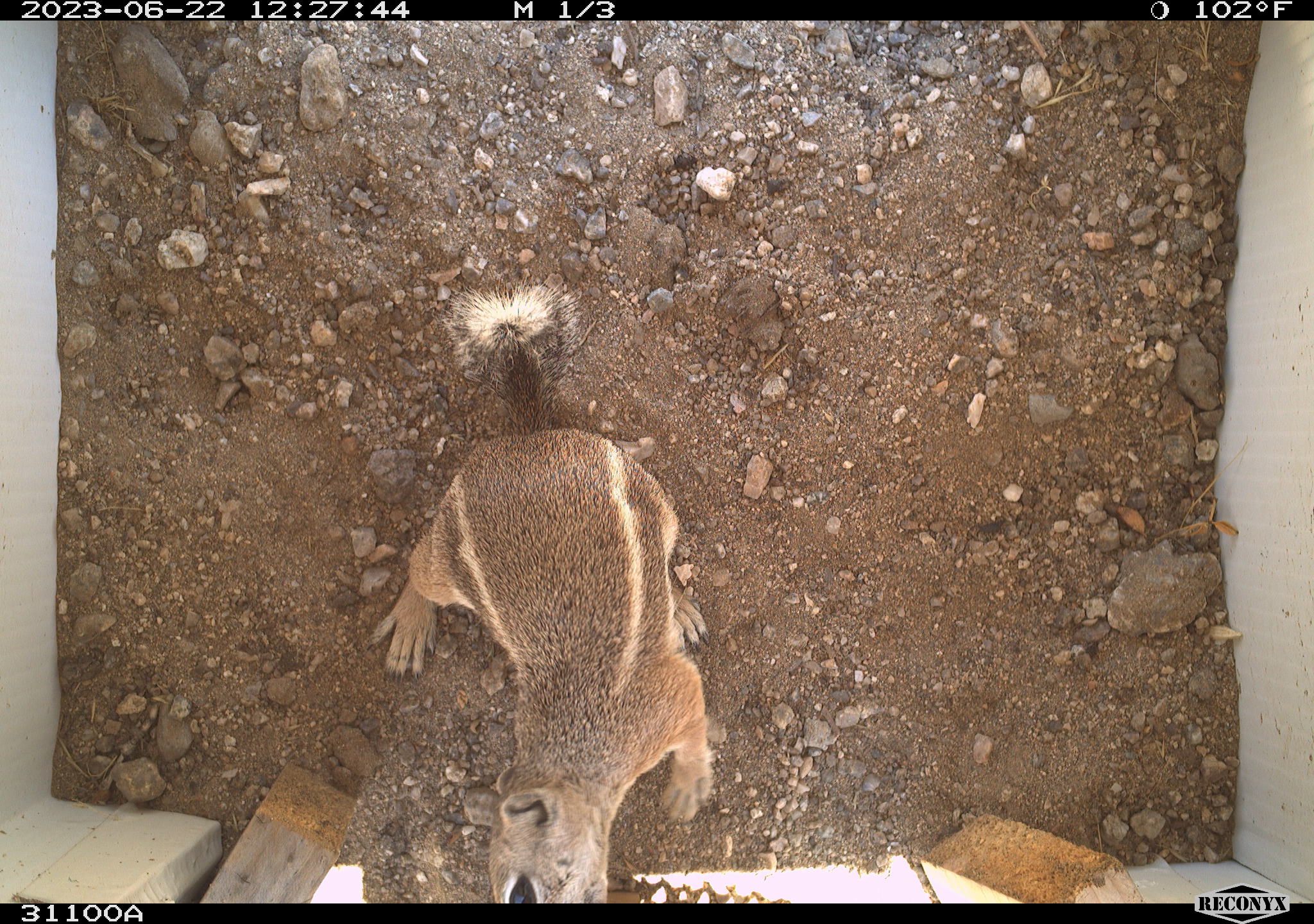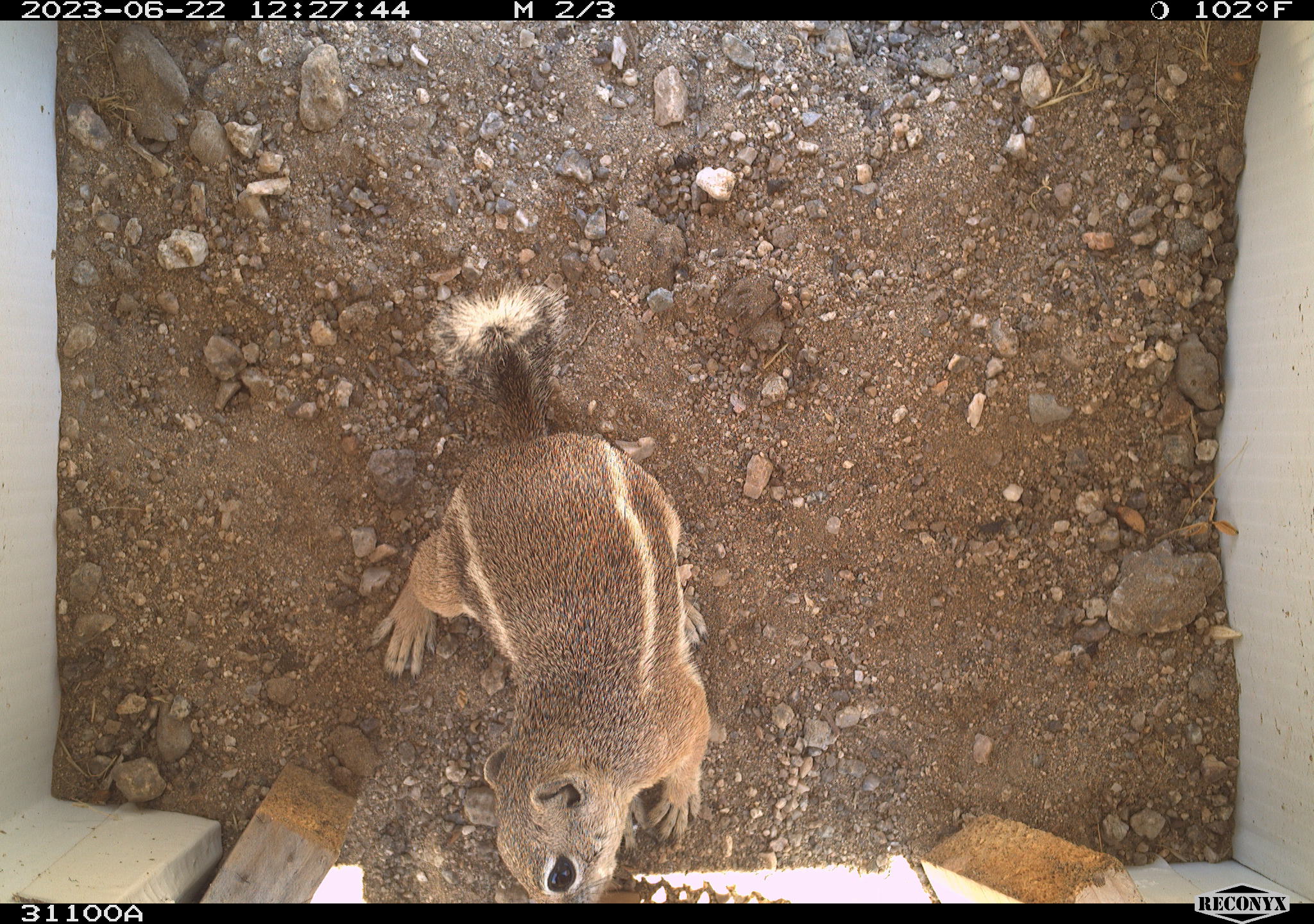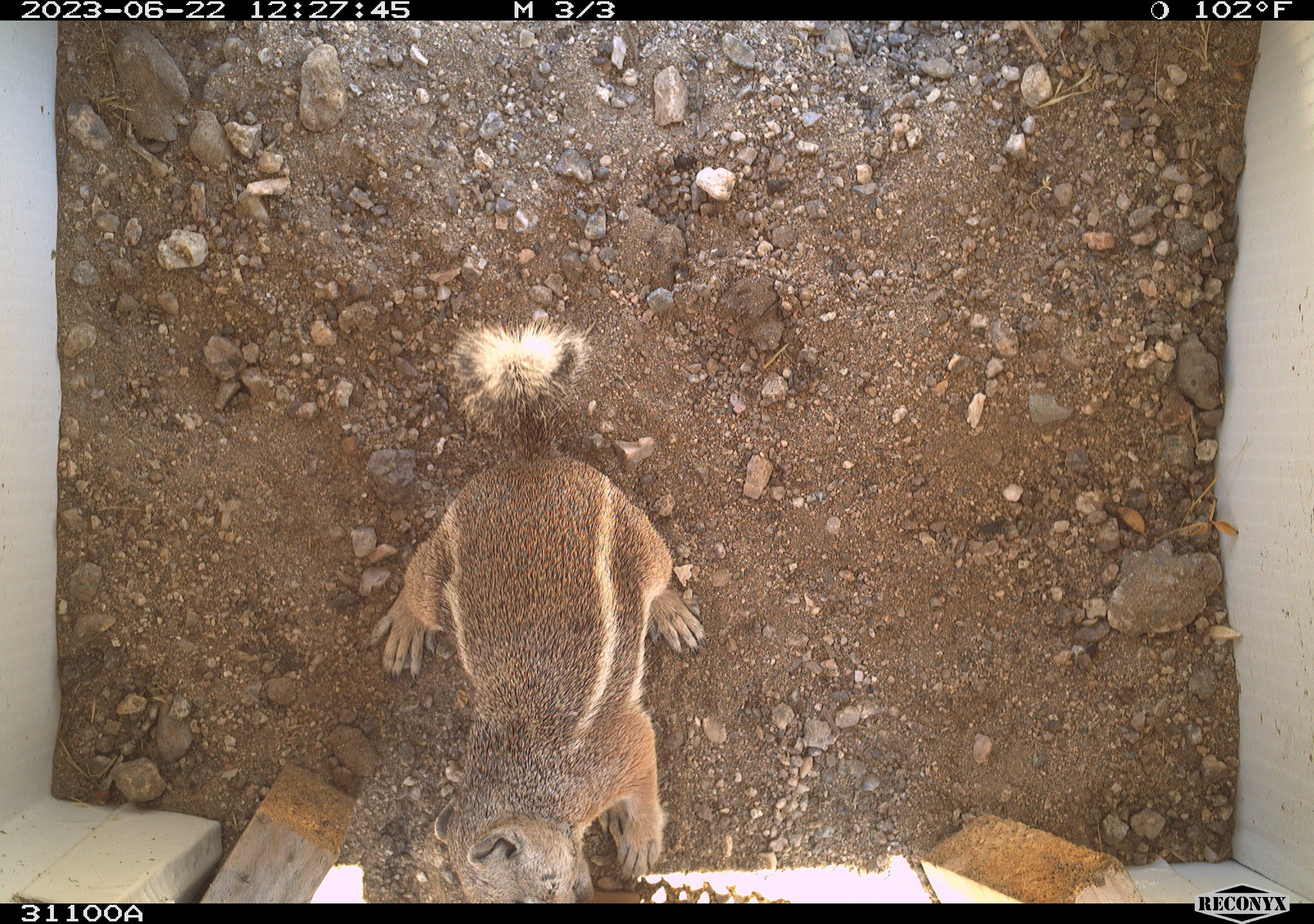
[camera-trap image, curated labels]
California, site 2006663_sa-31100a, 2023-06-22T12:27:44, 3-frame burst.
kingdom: Animalia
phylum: Chordata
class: Mammalia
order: Rodentia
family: Sciuridae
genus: Ammospermophilus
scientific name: Ammospermophilus leucurus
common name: white-tailed antelope squirrel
White-tailed antelope squirrel (Ammospermophilus leucurus).